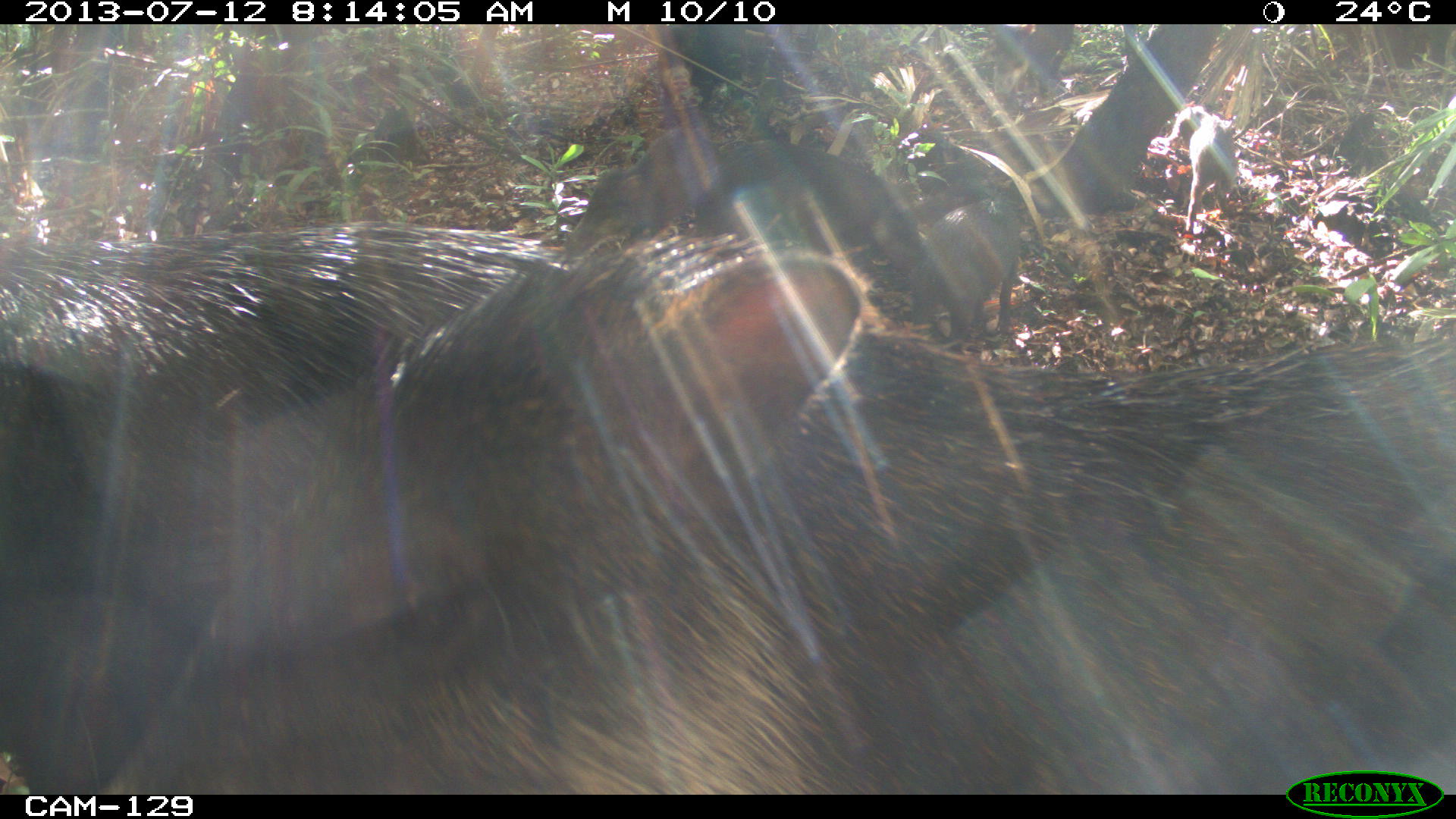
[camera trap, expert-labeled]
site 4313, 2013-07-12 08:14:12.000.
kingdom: Animalia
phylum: Chordata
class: Mammalia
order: Artiodactyla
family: Tayassuidae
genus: Tayassu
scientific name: Tayassu pecari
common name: white-lipped peccary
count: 20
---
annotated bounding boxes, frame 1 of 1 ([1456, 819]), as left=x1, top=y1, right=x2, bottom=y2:
tayassu pecari: left=113, top=224, right=1456, bottom=793; left=0, top=213, right=564, bottom=793; left=689, top=119, right=926, bottom=277; left=560, top=125, right=737, bottom=261; left=903, top=191, right=1022, bottom=355; left=1163, top=105, right=1240, bottom=234; left=981, top=23, right=1075, bottom=101